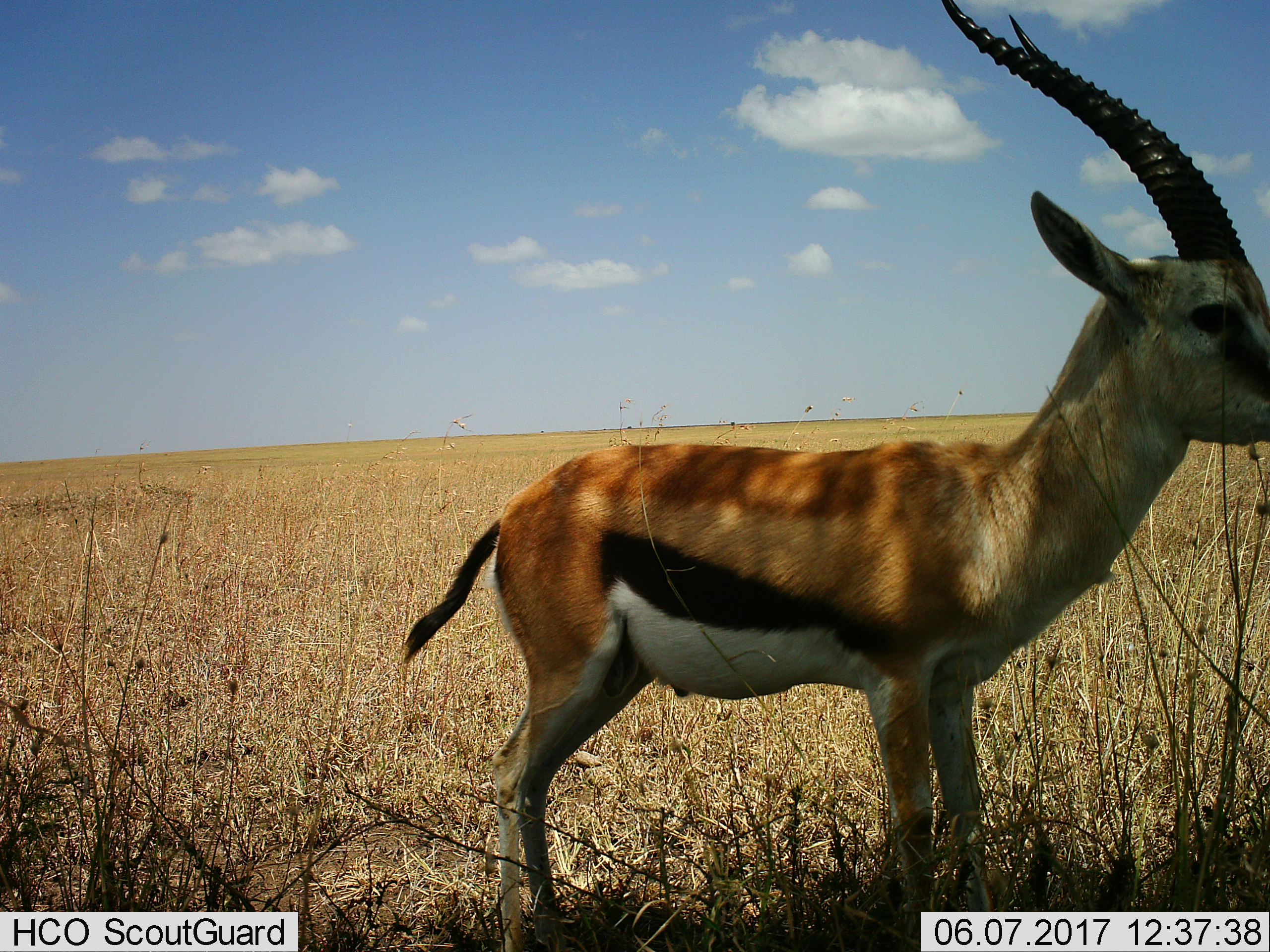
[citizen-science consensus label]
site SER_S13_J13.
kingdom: Animalia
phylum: Chordata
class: Mammalia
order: Artiodactyla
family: Bovidae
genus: Eudorcas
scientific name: Eudorcas thomsonii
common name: thomson's gazelle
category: gazellethomsons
Gazellethomsons (thomson's gazelle) (Eudorcas thomsonii), count 1. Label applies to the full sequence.